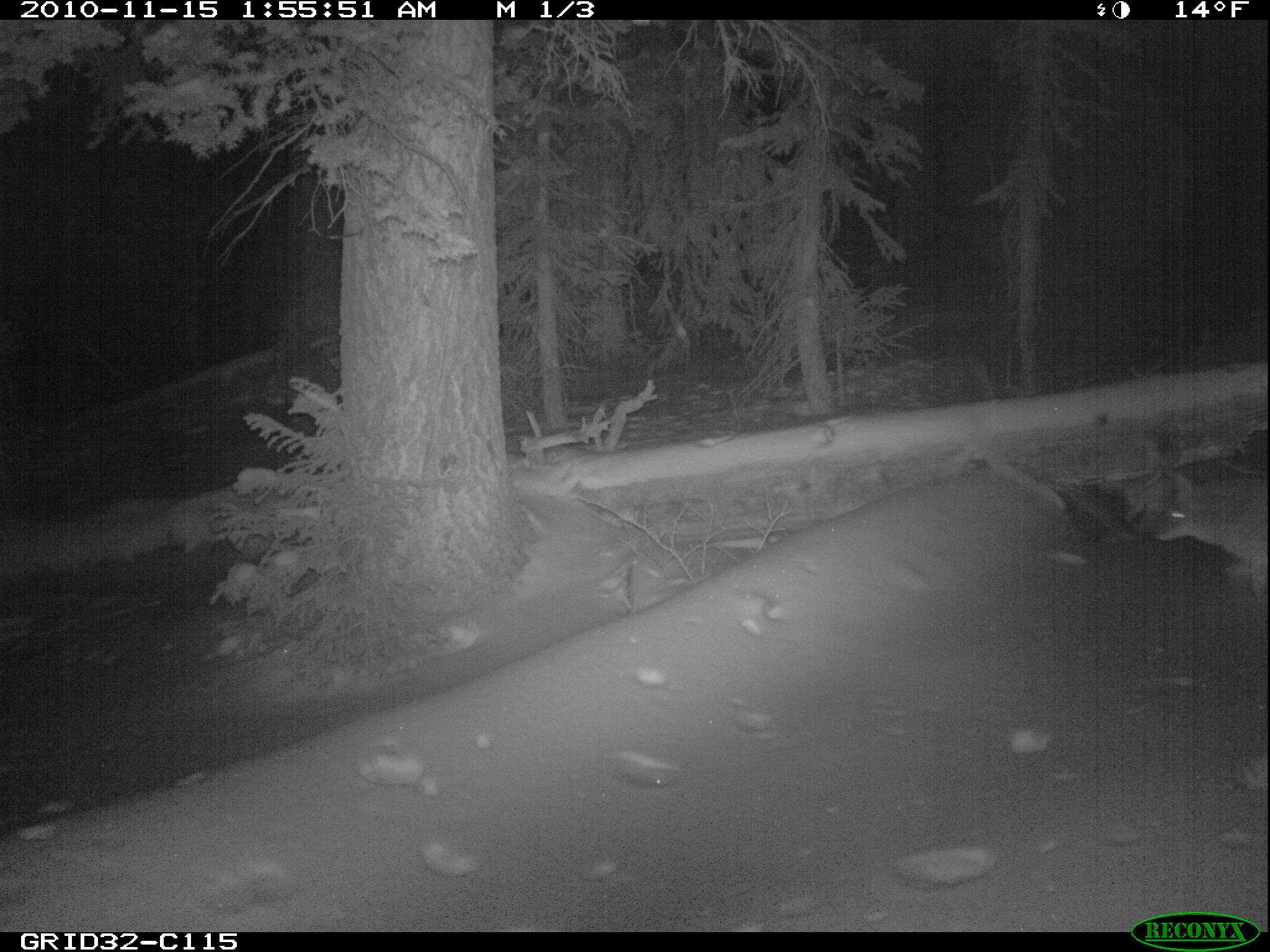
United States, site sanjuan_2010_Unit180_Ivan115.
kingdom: Animalia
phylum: Chordata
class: Mammalia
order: Carnivora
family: Canidae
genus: Canis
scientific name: Canis latrans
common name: coyote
Canis latrans (coyote).